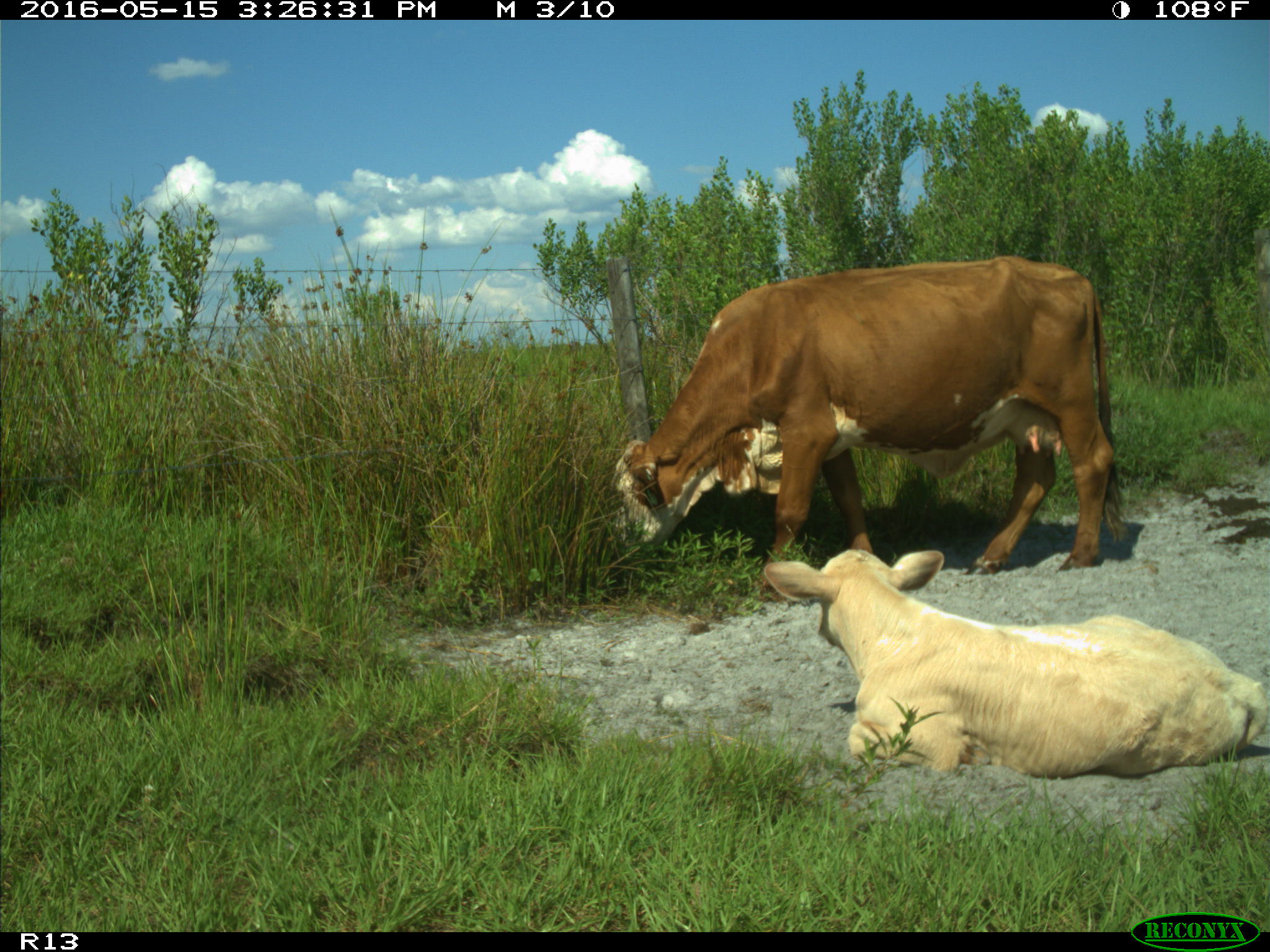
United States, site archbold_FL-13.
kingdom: Animalia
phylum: Chordata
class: Mammalia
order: Artiodactyla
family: Bovidae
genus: Bos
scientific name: Bos taurus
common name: domestic cow